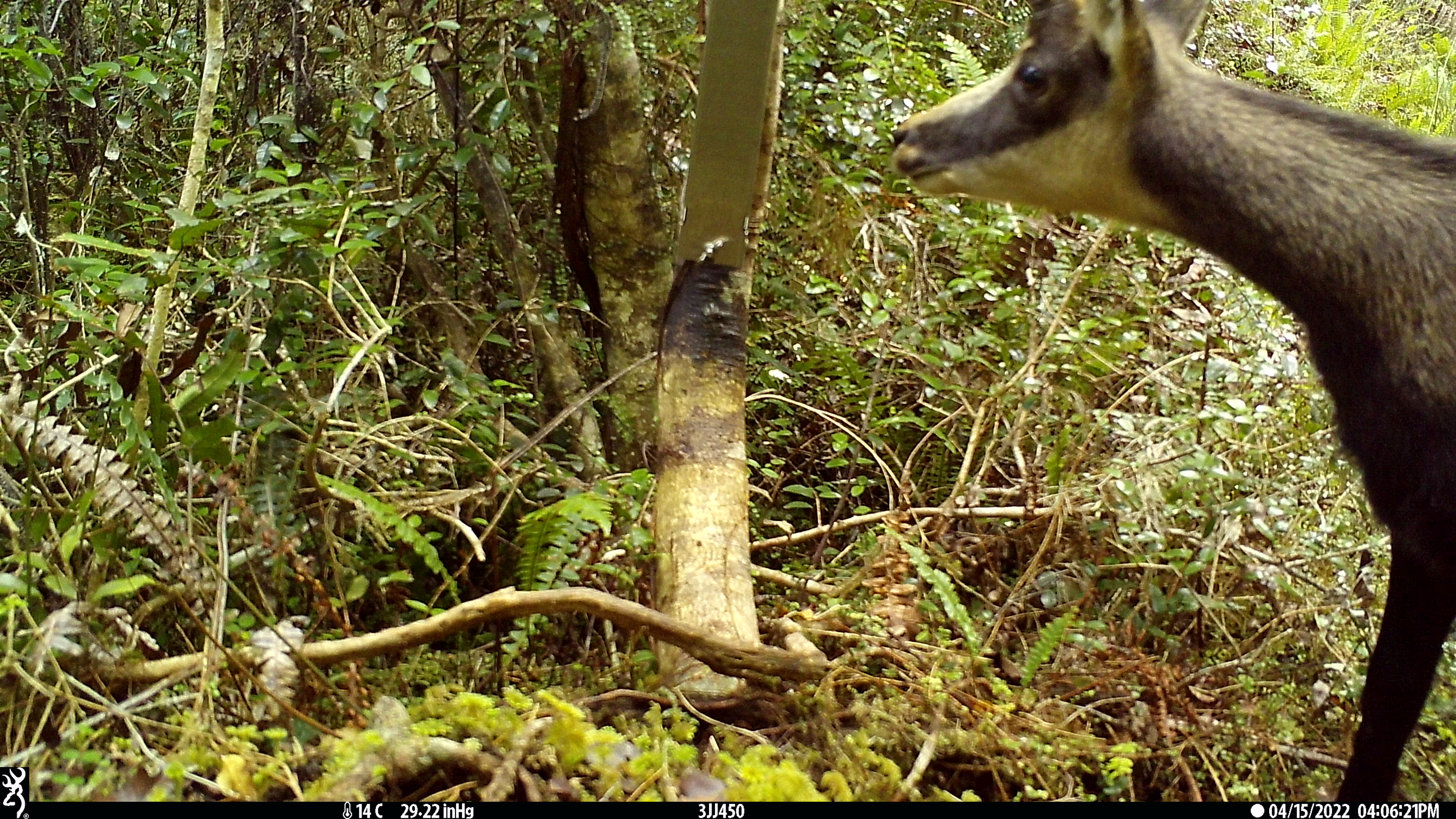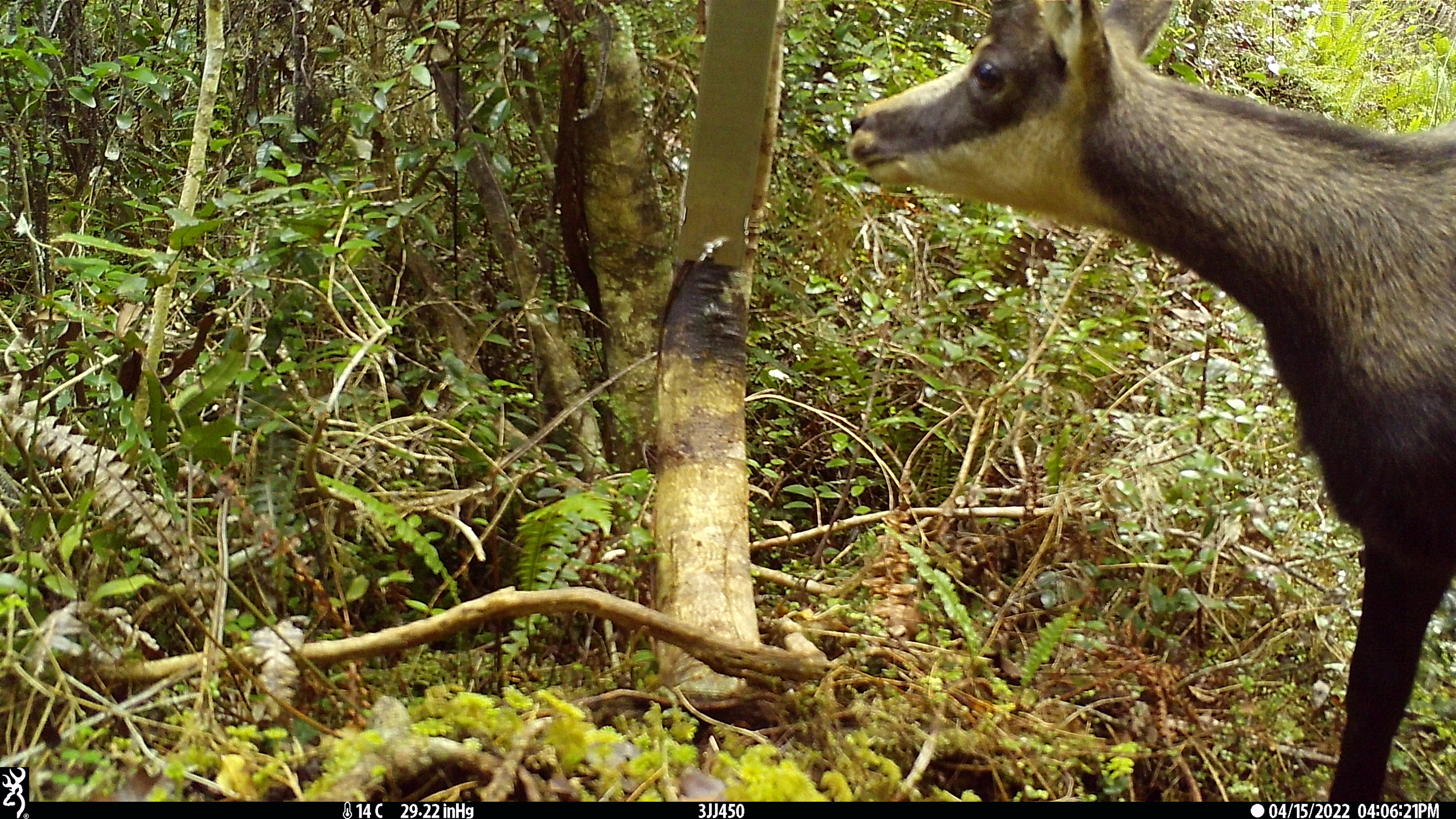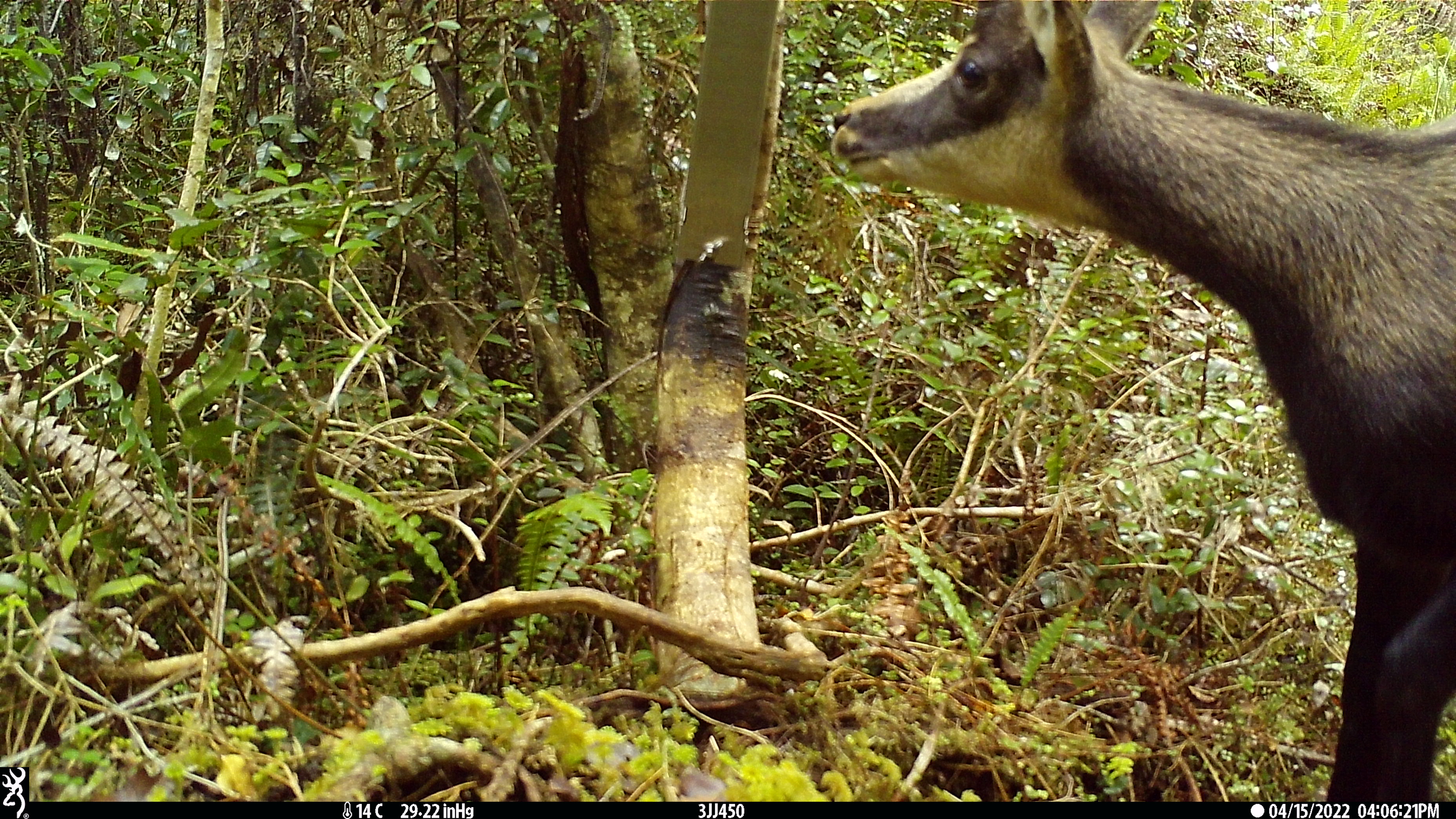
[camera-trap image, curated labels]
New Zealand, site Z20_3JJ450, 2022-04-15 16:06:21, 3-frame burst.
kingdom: Animalia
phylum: Chordata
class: Mammalia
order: Artiodactyla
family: Bovidae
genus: Rupicapra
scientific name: Rupicapra rupicapra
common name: alpine chamois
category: chamois